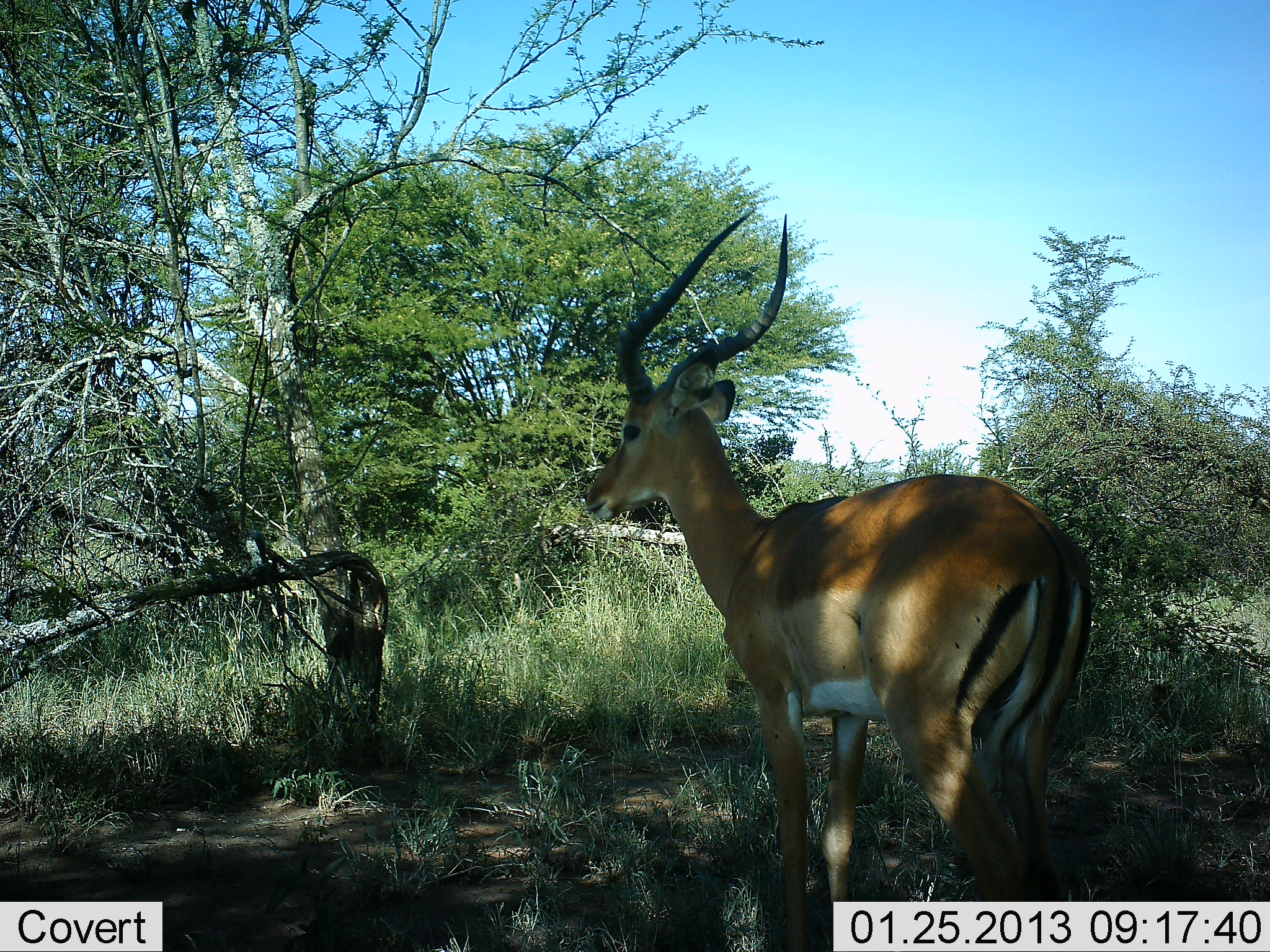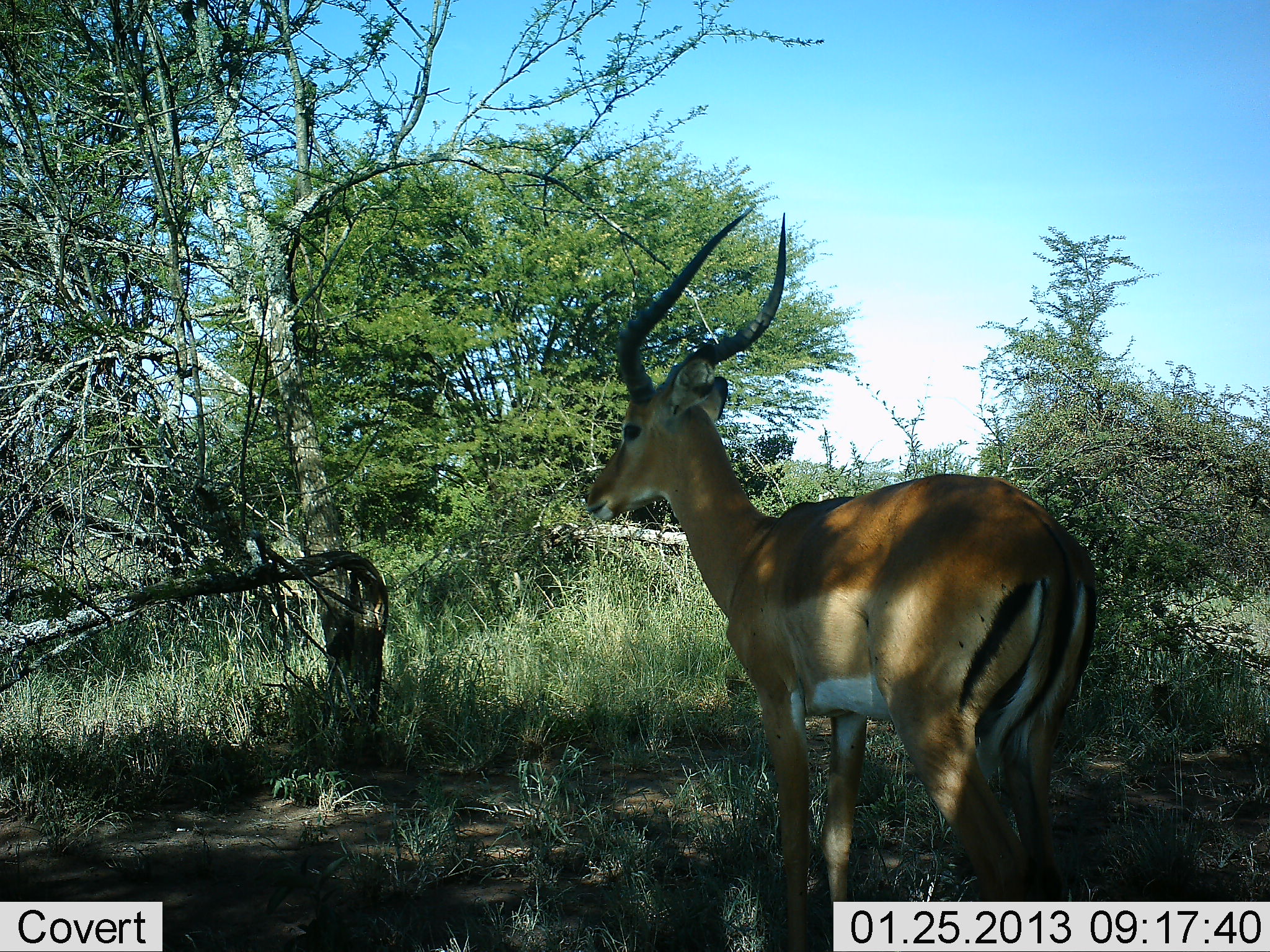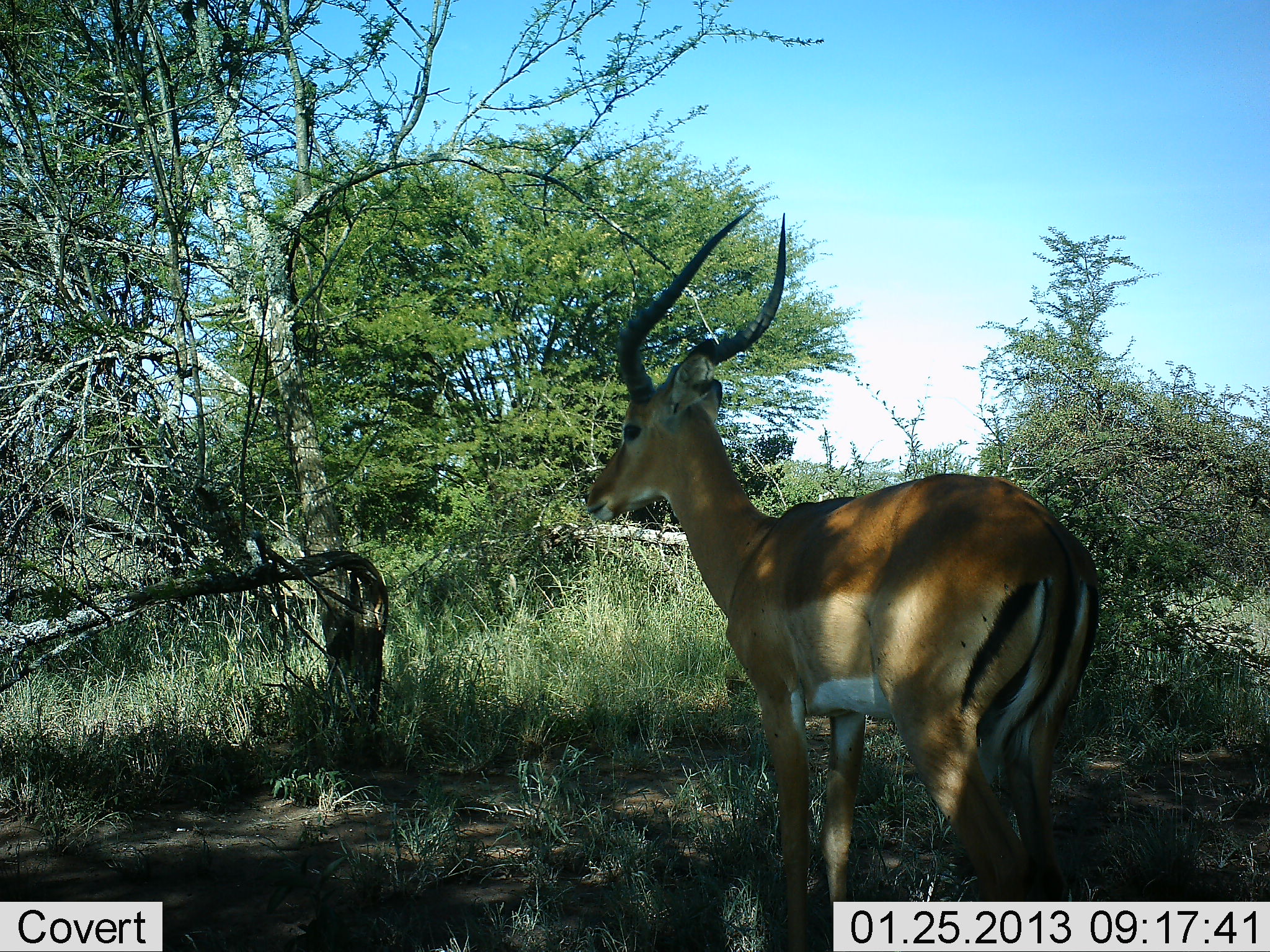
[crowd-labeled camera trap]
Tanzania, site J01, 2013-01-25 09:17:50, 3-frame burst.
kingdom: Animalia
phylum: Chordata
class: Mammalia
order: Artiodactyla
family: Bovidae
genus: Aepyceros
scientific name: Aepyceros melampus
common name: impala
Impala (Aepyceros melampus), count 1. Behavior (volunteer vote fractions): standing 95%, resting 0%, moving 5%, interacting 0%. Young present (vote fraction): 0%. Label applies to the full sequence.